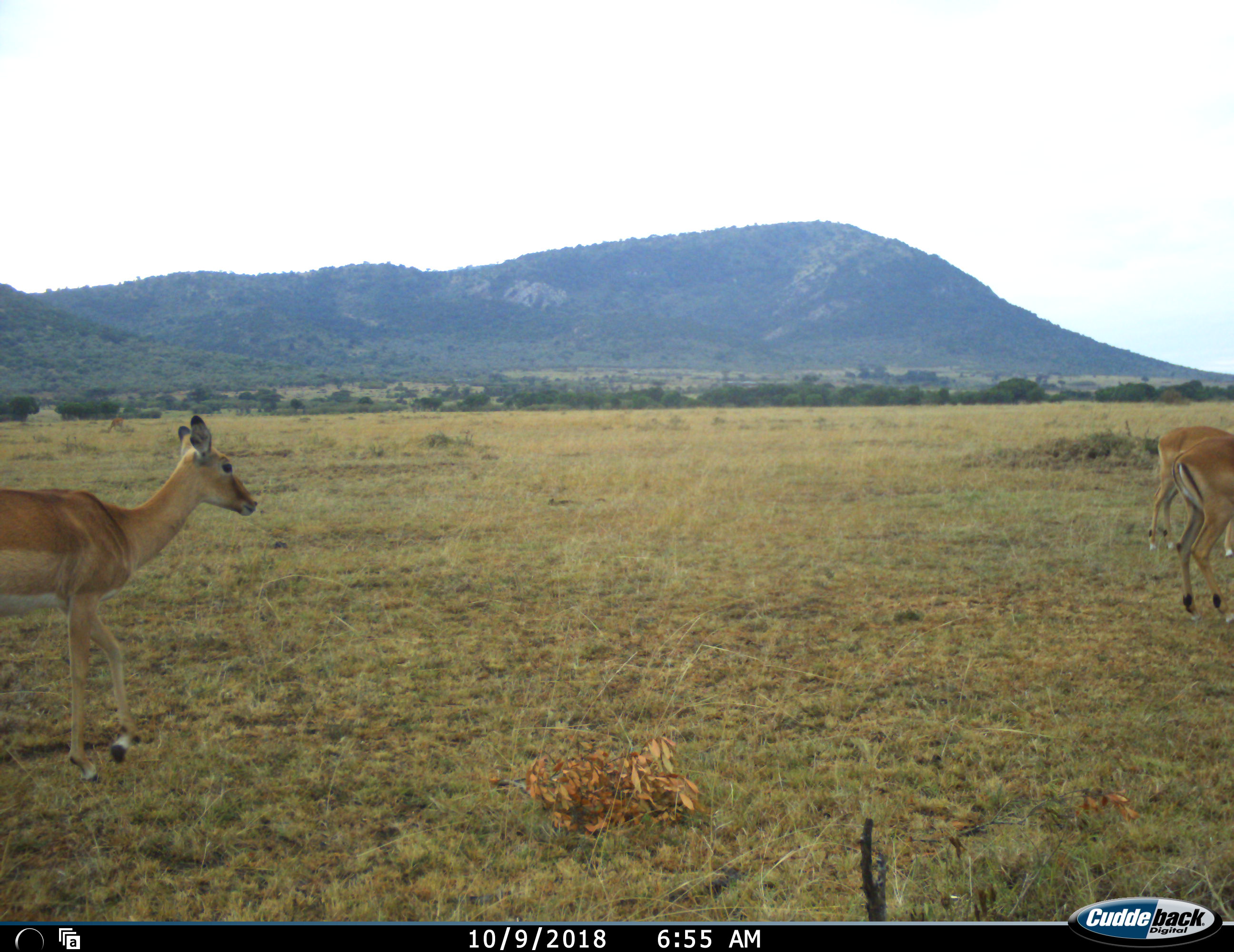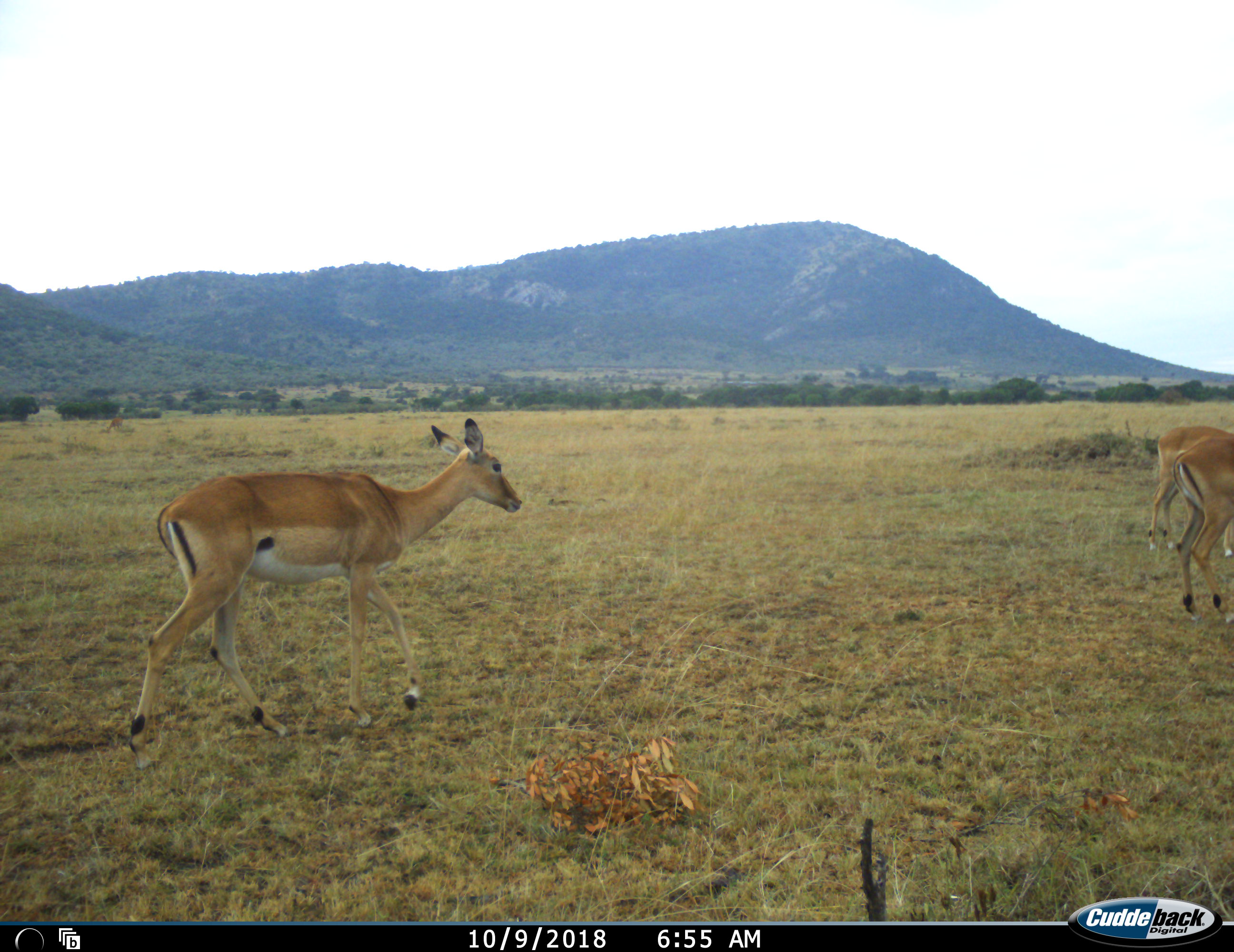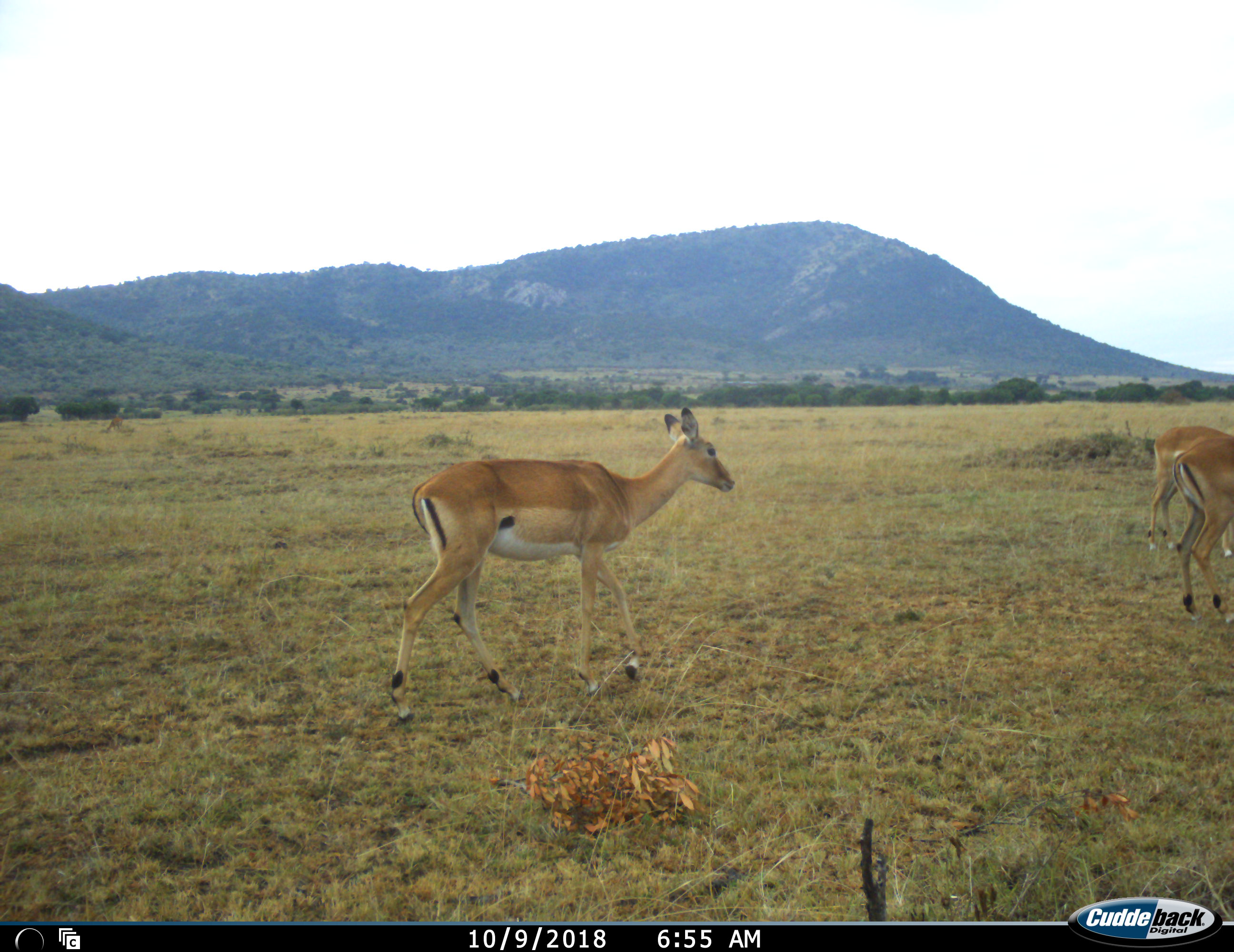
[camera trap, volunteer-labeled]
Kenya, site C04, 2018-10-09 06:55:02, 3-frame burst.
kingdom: Animalia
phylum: Chordata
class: Mammalia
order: Artiodactyla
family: Bovidae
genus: Aepyceros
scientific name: Aepyceros melampus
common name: impala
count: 3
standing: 40%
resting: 0%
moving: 100%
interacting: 0%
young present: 0%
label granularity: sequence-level